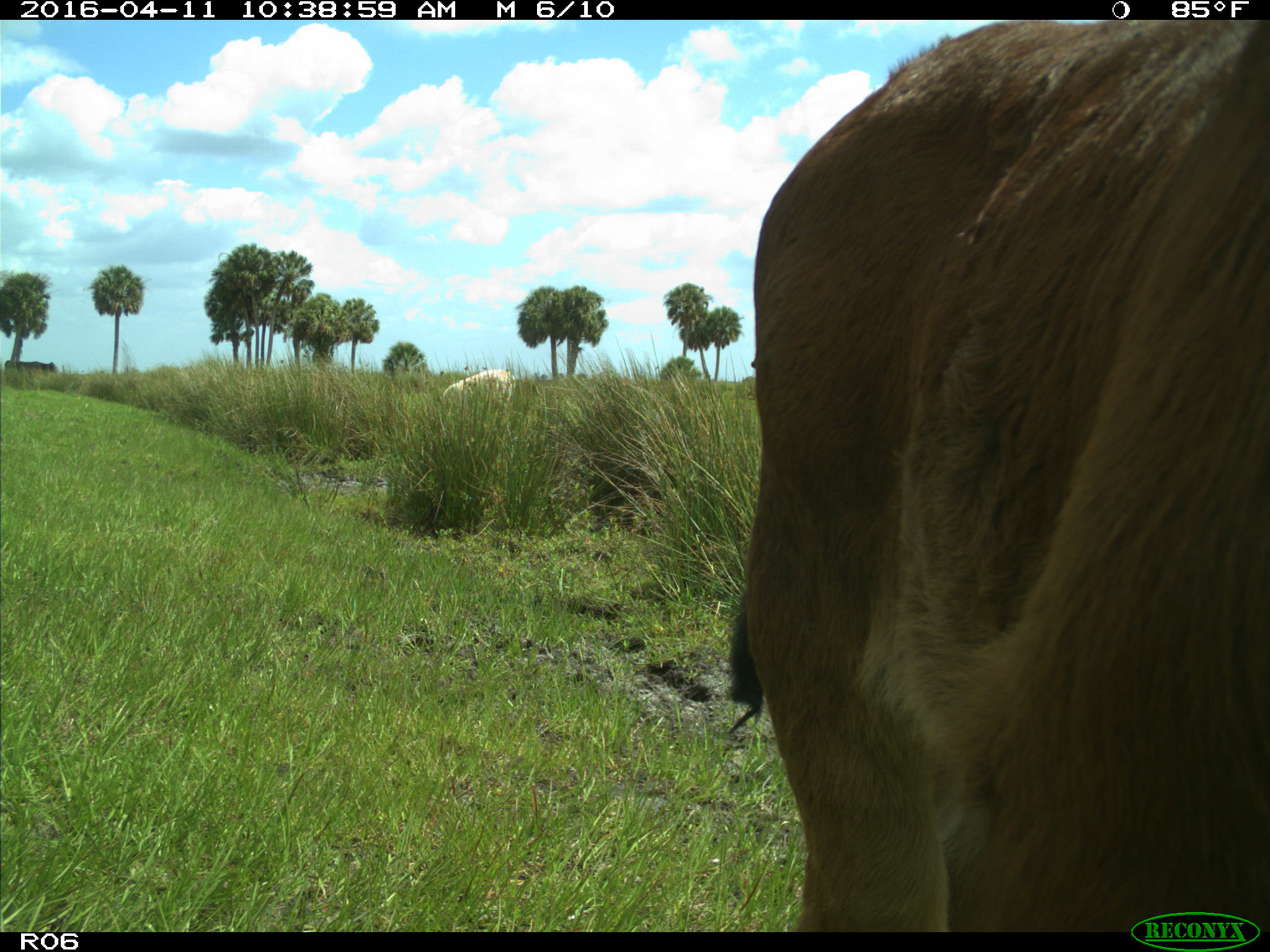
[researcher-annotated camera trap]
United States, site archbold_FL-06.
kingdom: Animalia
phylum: Chordata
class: Mammalia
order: Artiodactyla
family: Bovidae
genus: Bos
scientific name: Bos taurus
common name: domestic cow